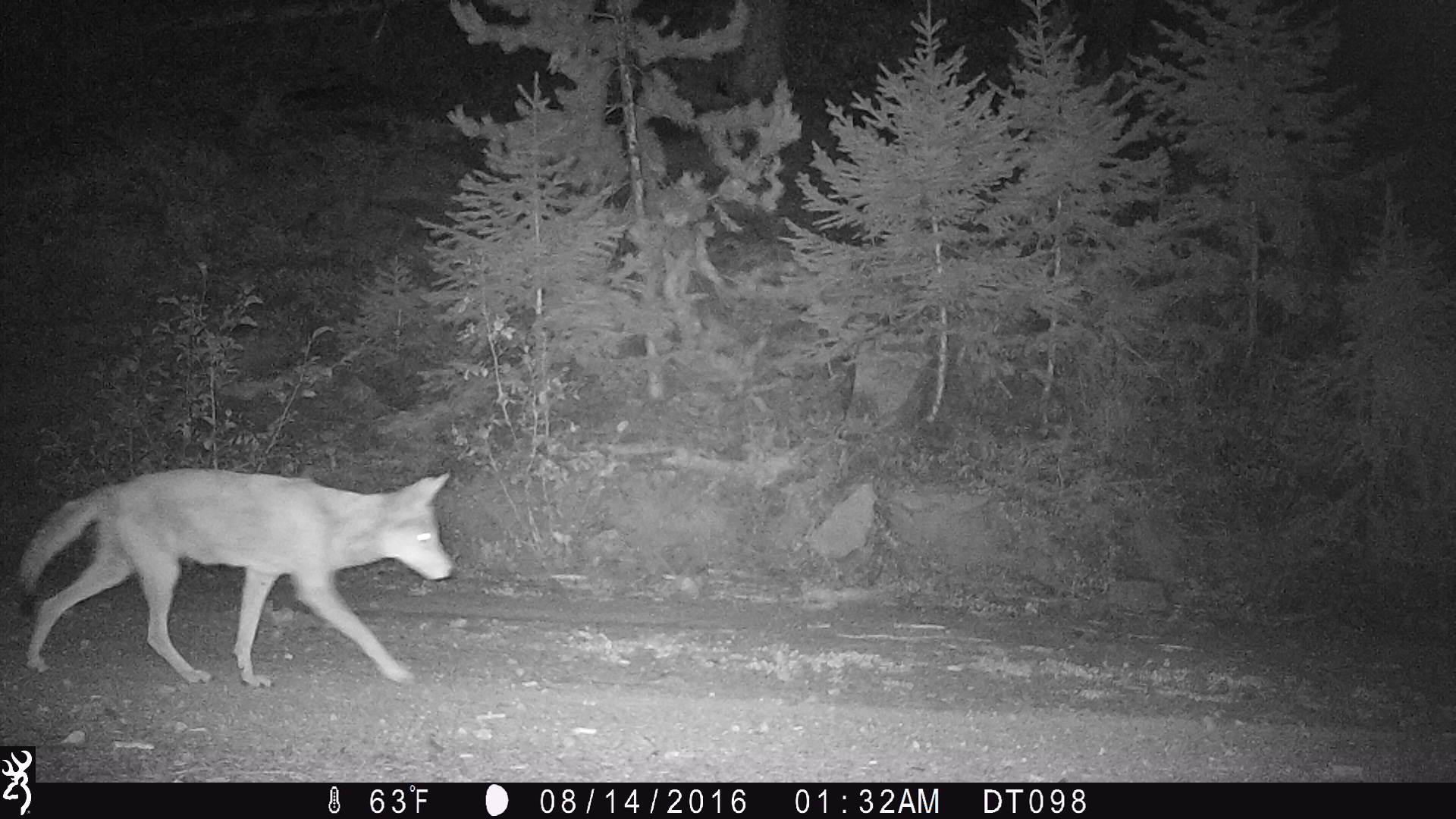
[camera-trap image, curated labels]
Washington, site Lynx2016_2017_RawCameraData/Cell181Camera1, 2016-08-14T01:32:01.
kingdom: Animalia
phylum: Chordata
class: Mammalia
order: Carnivora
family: Canidae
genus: Canis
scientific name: Canis latrans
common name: coyote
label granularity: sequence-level